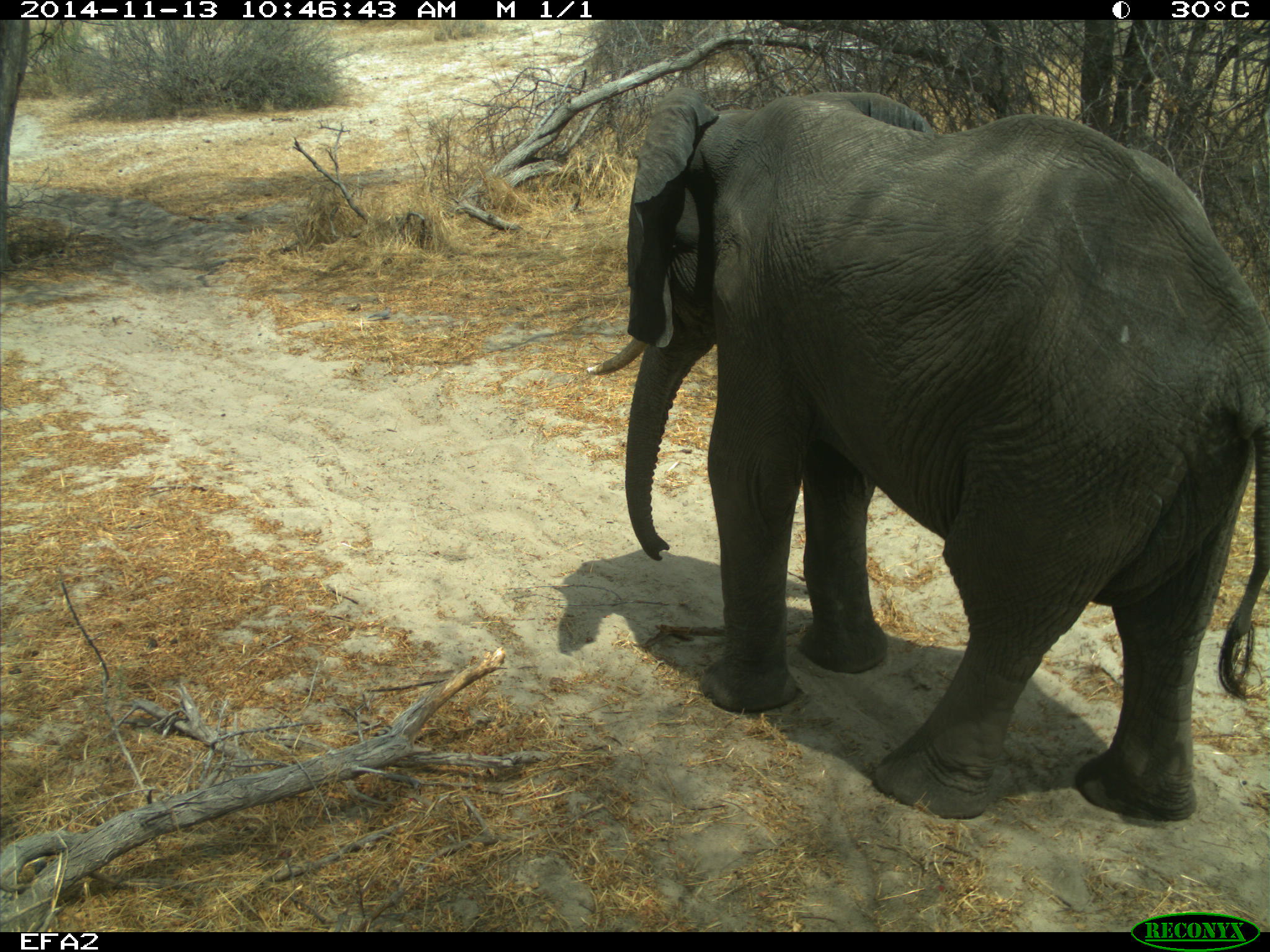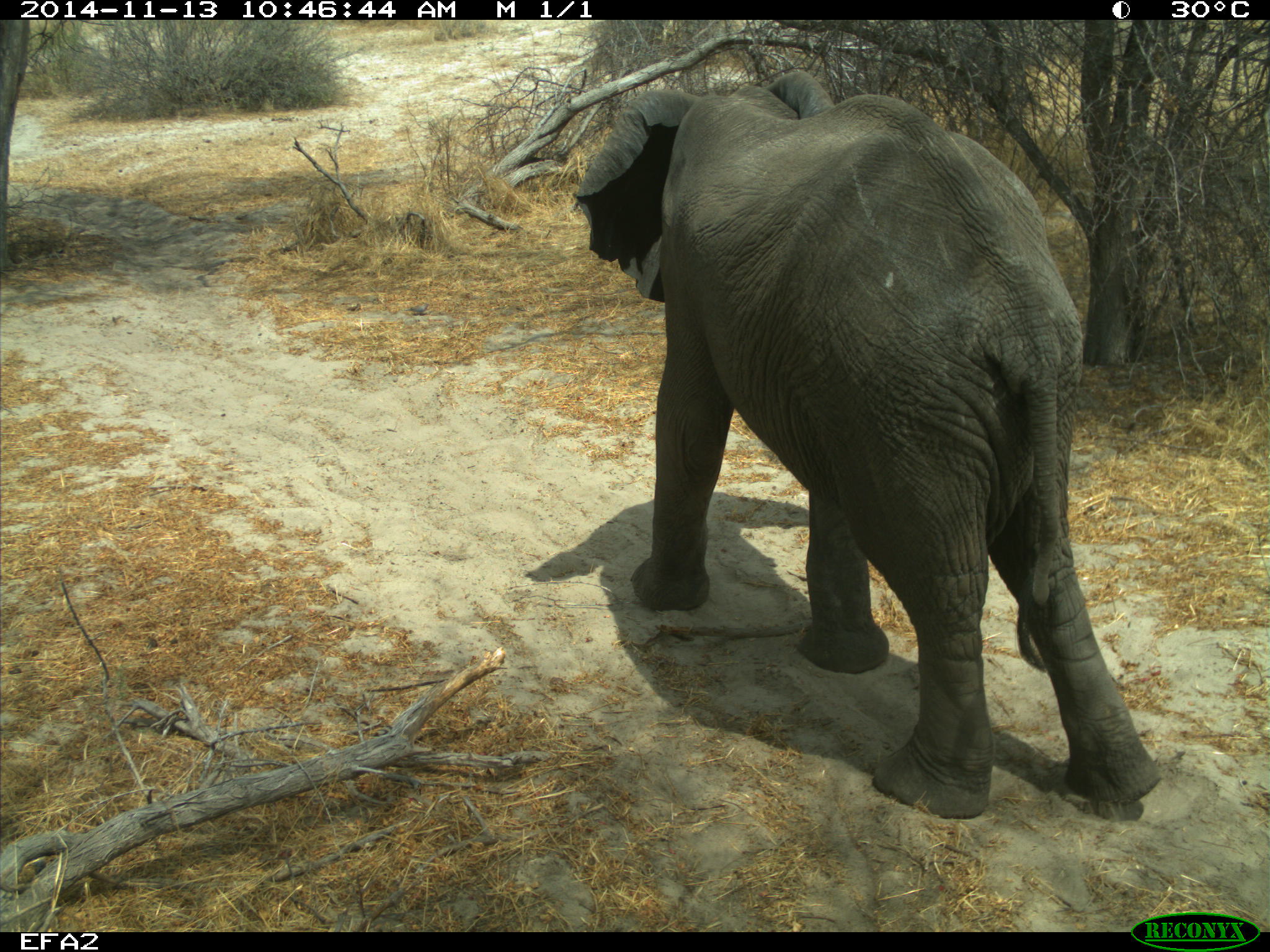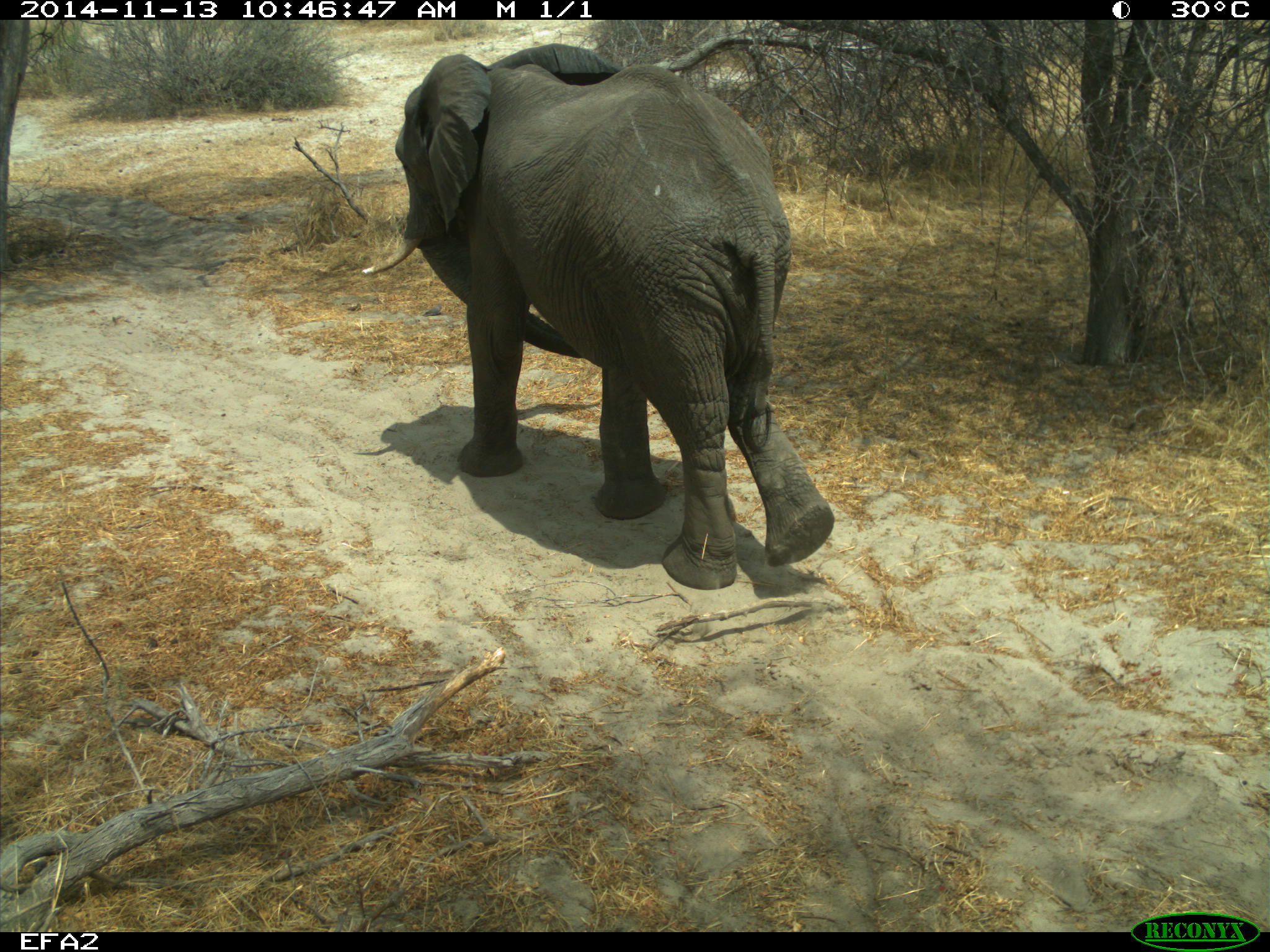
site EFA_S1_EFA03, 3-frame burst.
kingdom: Animalia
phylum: Chordata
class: Mammalia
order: Proboscidea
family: Elephantidae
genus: Loxodonta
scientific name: Loxodonta africana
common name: african bush elephant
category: elephant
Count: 1.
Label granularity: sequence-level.